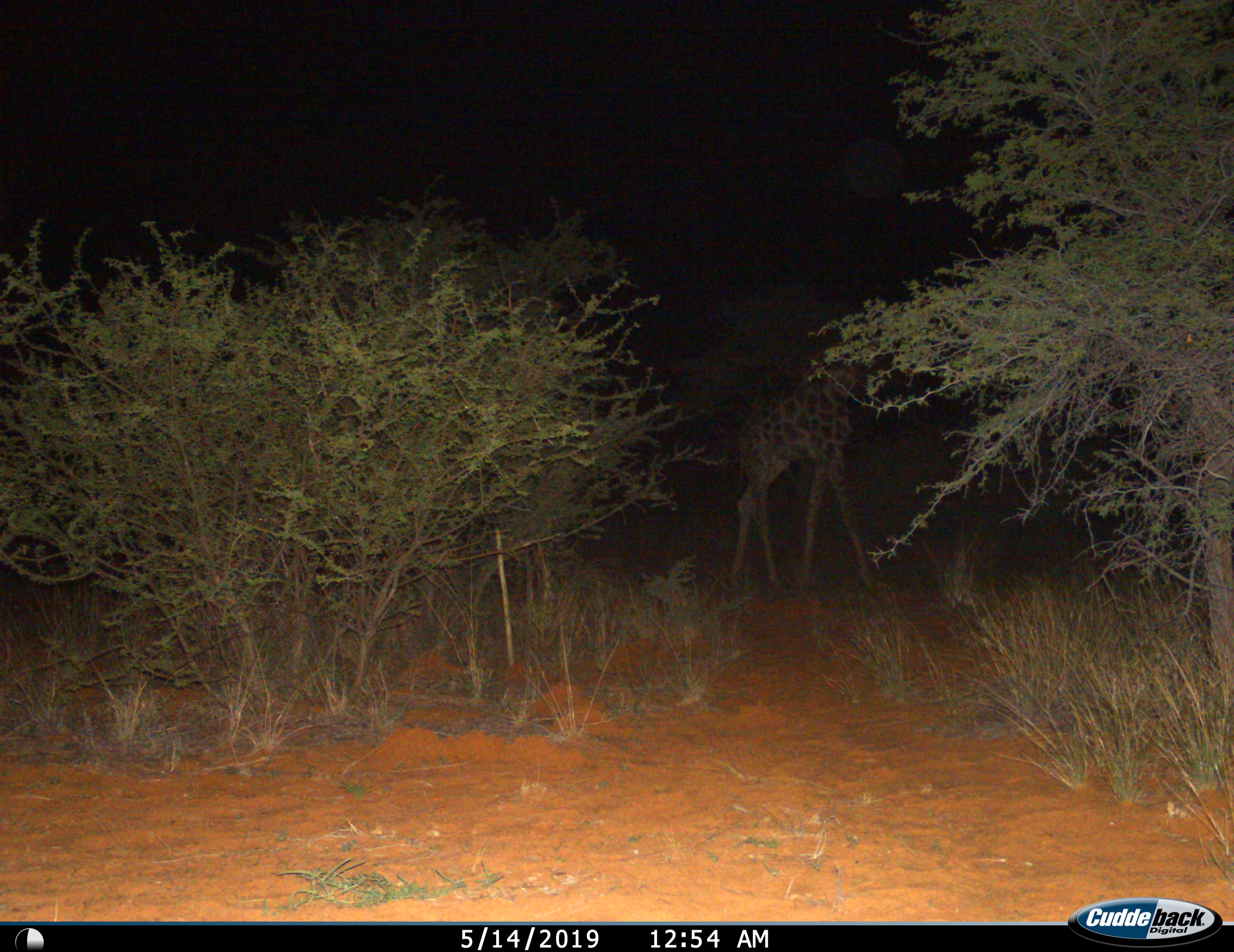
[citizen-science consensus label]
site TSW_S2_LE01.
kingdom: Animalia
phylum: Chordata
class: Mammalia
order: Artiodactyla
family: Giraffidae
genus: Giraffa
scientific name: Giraffa camelopardalis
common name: giraffe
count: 1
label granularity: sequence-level